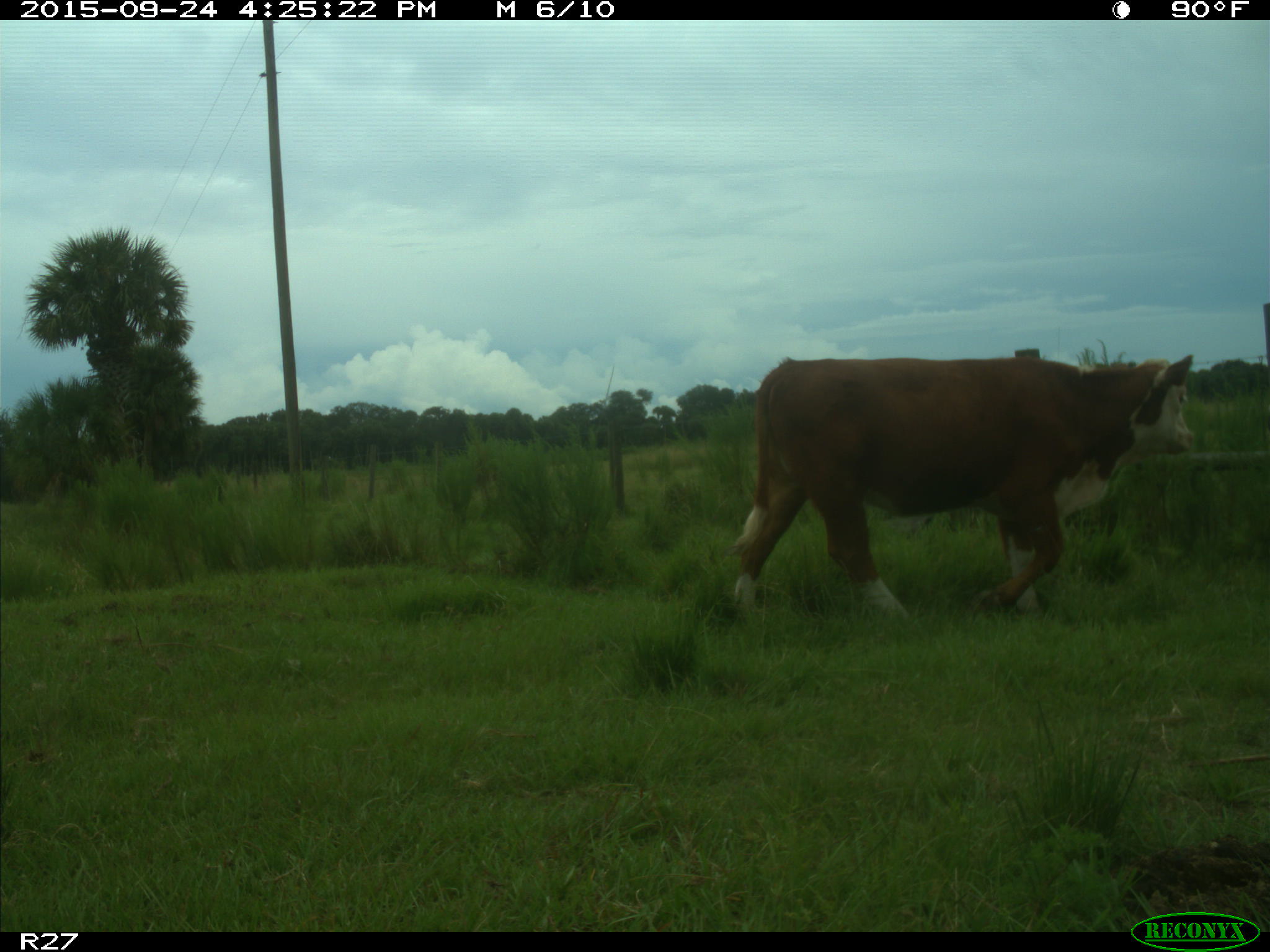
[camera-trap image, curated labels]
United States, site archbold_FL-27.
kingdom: Animalia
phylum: Chordata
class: Mammalia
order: Artiodactyla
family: Bovidae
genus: Bos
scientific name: Bos taurus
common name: domestic cow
Bos taurus (domestic cow).